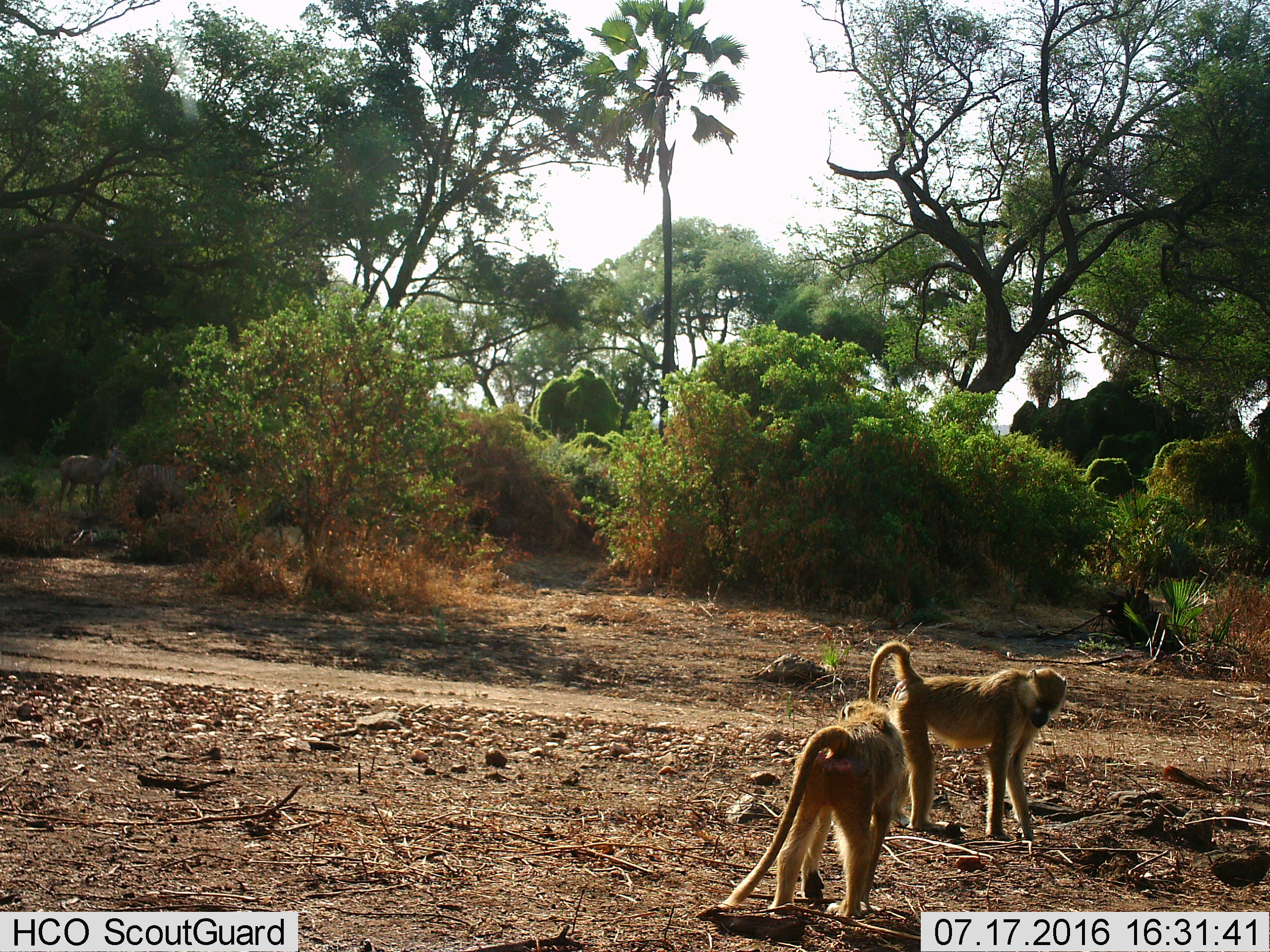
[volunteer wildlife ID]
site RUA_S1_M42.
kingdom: Animalia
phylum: Chordata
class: Mammalia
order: Primates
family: Cercopithecidae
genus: Chlorocebus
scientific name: Chlorocebus pygerythrus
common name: vervet monkey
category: monkeyvervet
Monkeyvervet (vervet monkey) (Chlorocebus pygerythrus), count 2. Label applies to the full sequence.